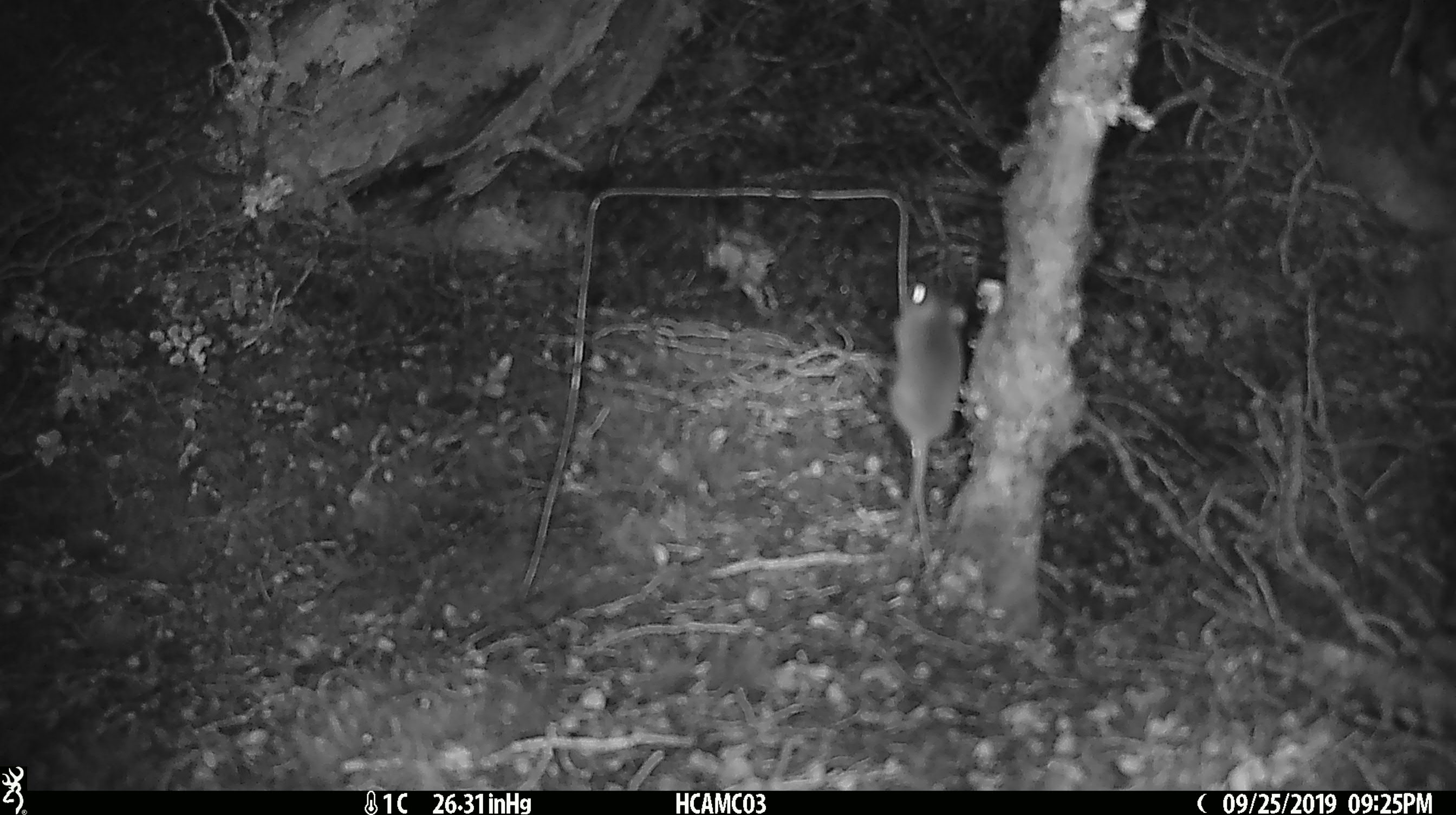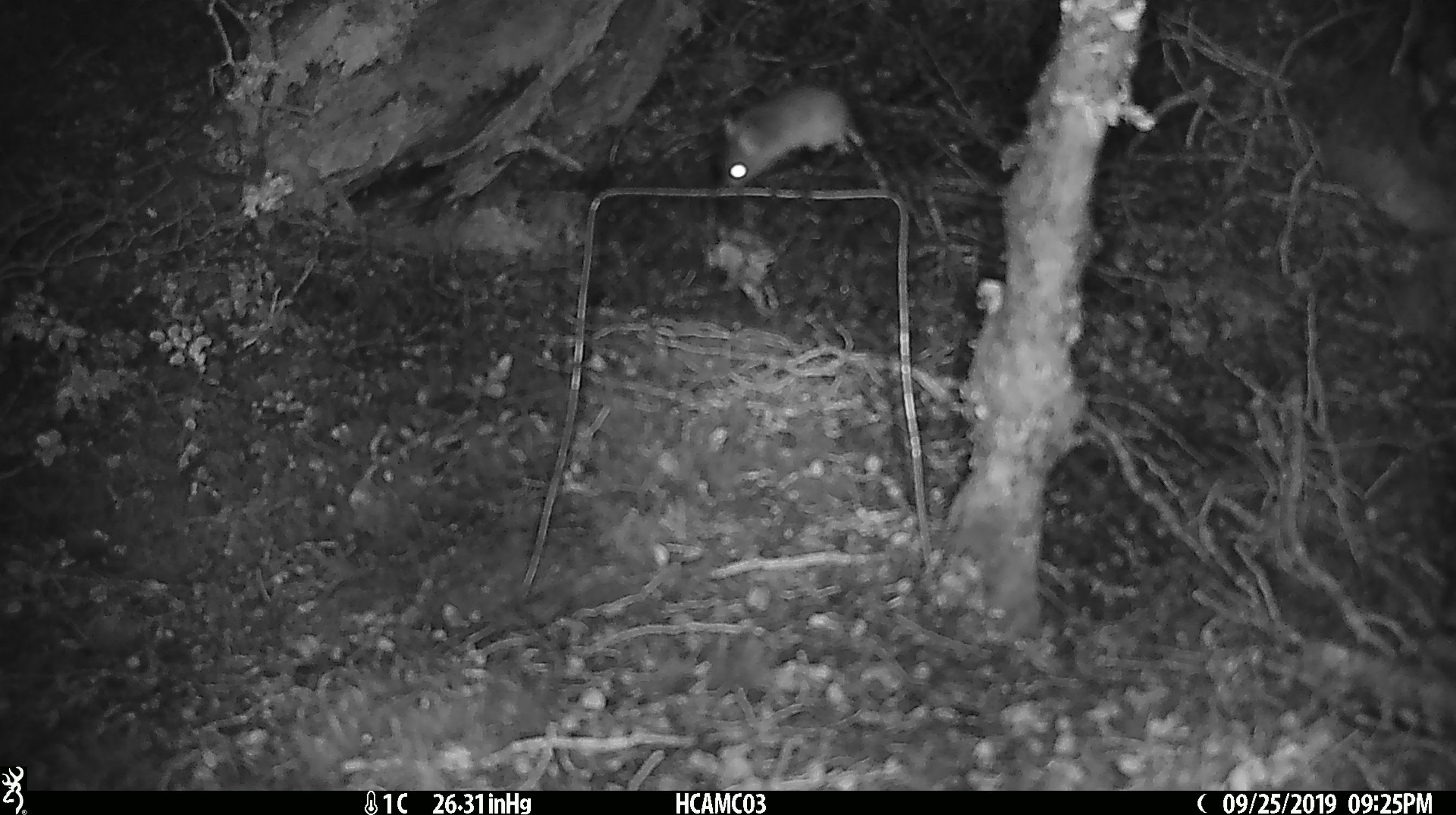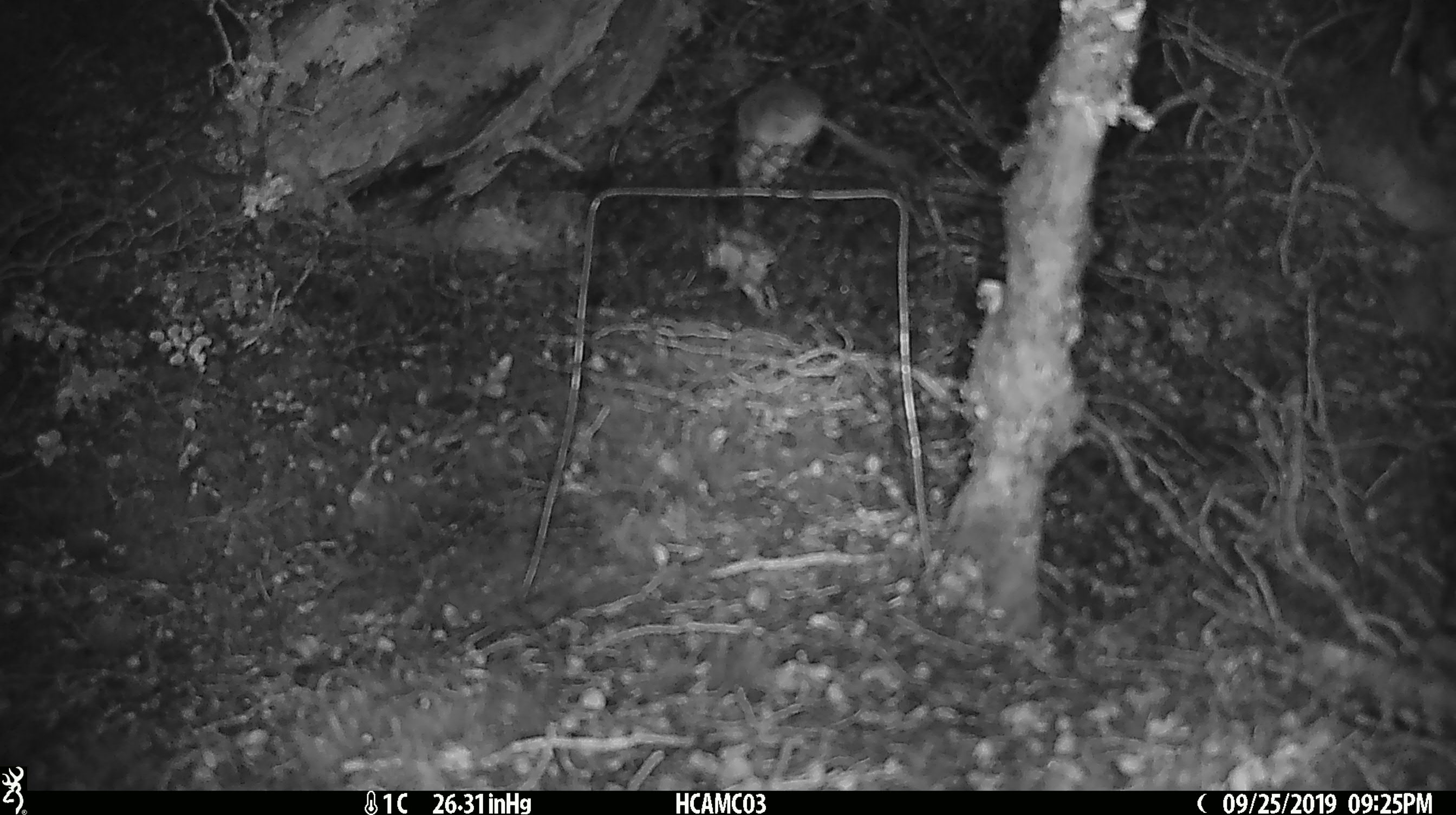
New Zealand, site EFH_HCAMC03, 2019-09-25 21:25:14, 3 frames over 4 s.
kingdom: Animalia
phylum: Chordata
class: Mammalia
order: Rodentia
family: Muridae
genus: Mus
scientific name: Mus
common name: mouse